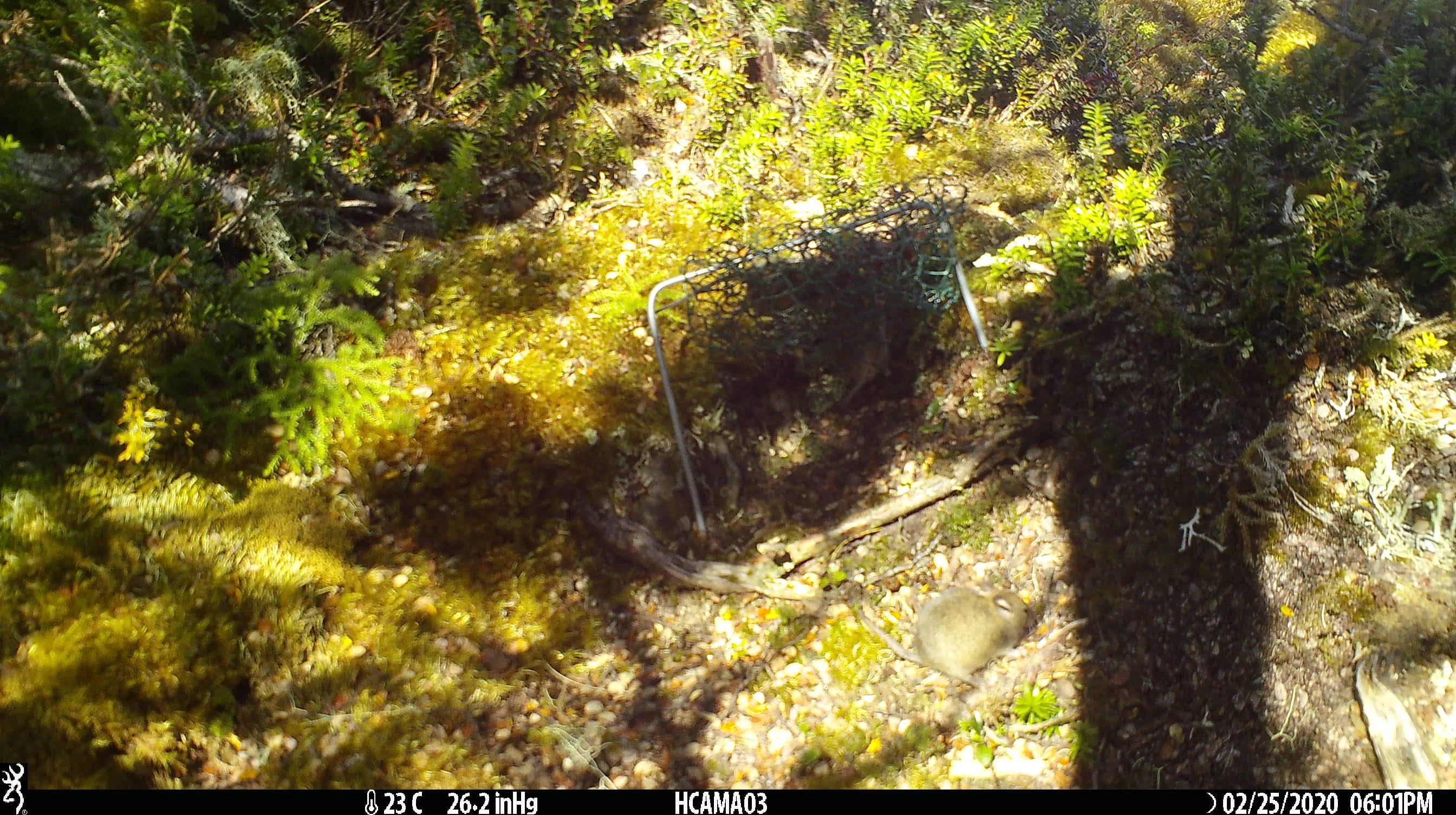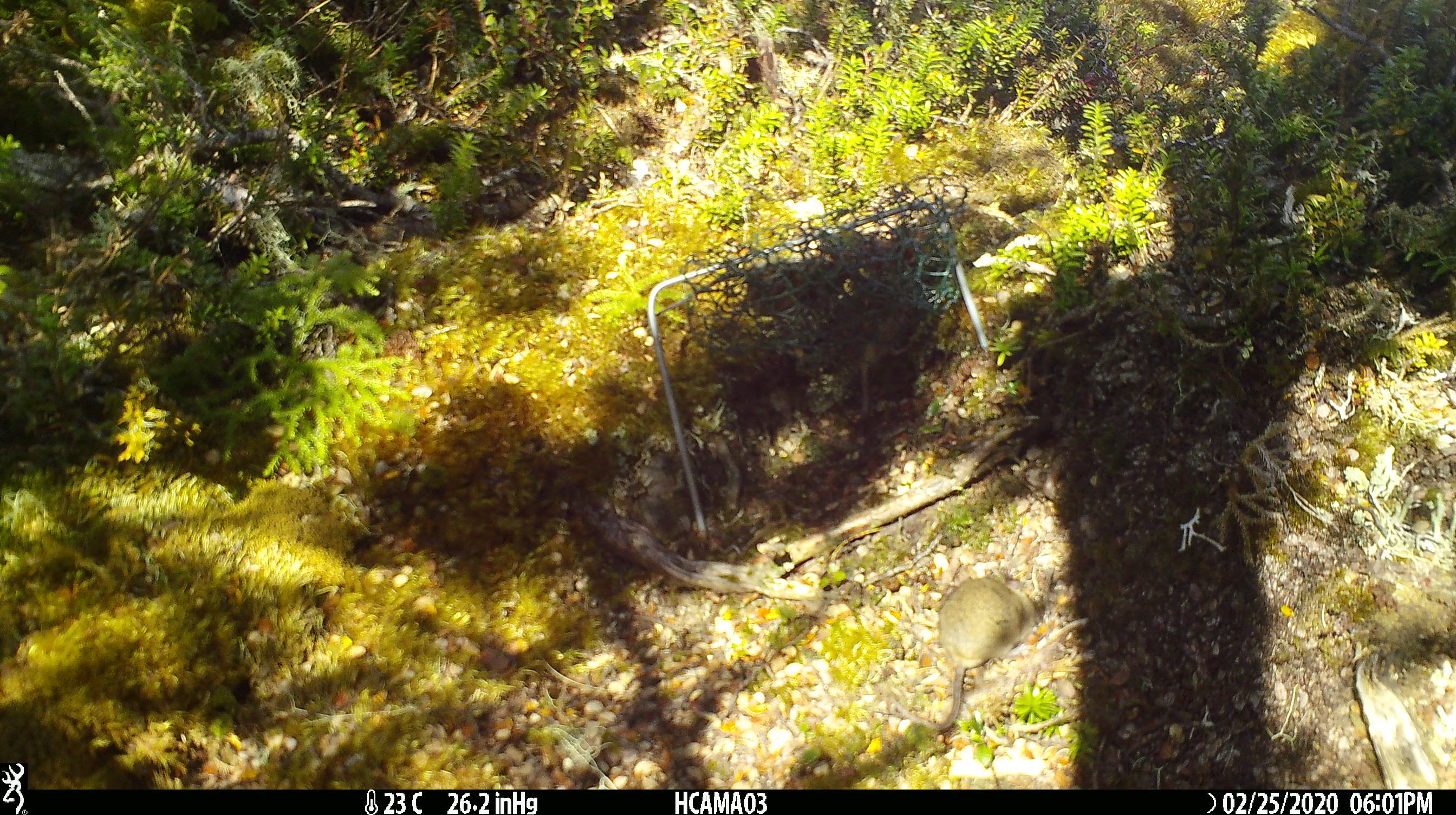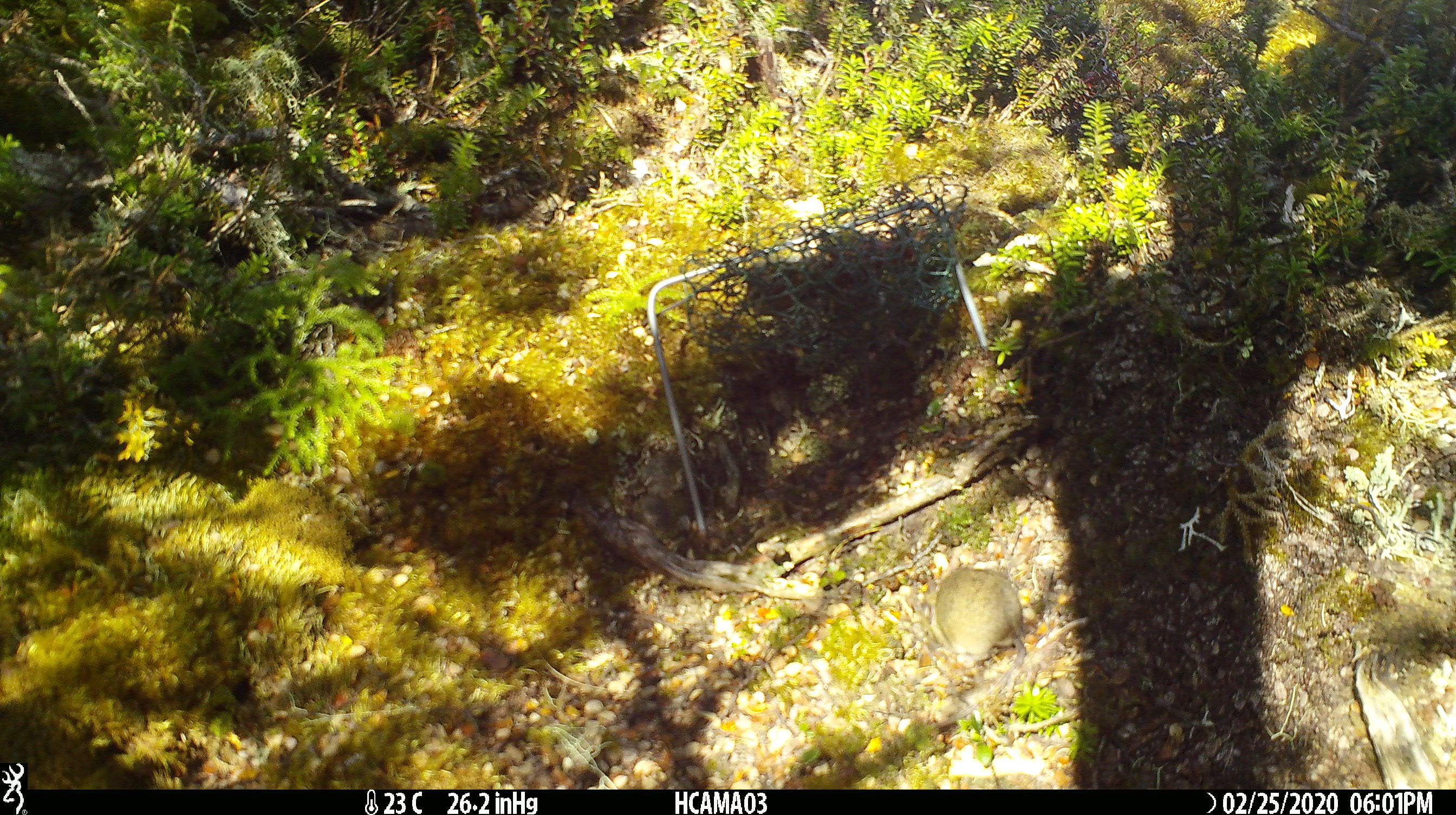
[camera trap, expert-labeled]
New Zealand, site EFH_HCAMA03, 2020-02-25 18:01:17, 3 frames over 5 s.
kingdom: Animalia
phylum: Chordata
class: Mammalia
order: Rodentia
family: Muridae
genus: Mus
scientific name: Mus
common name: mouse